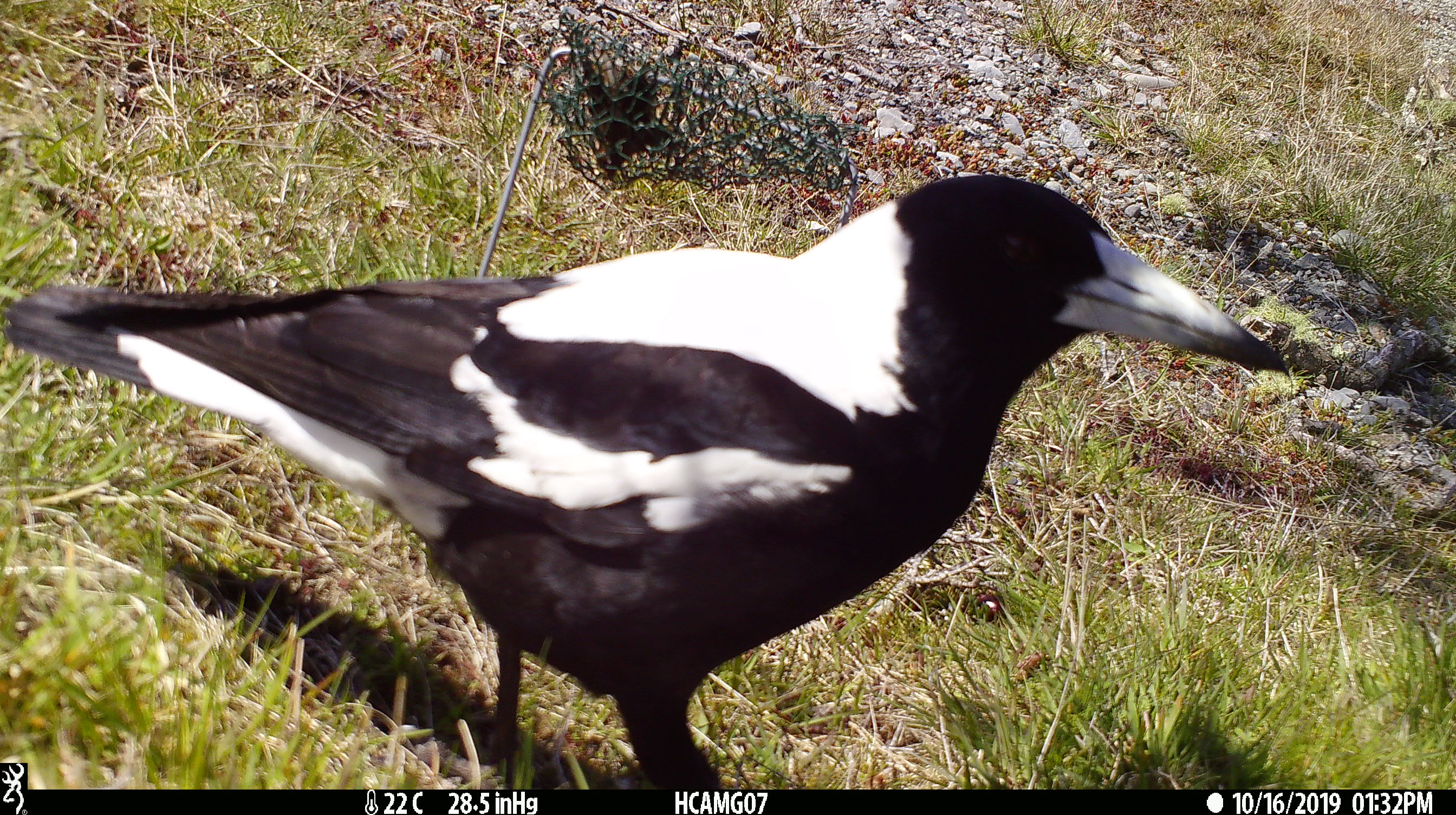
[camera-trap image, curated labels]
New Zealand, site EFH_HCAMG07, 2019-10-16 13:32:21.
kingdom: Animalia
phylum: Chordata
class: Aves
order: Passeriformes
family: Artamidae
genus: Gymnorhina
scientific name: Gymnorhina tibicen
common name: australian magpie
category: magpie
Magpie (australian magpie) (Gymnorhina tibicen).